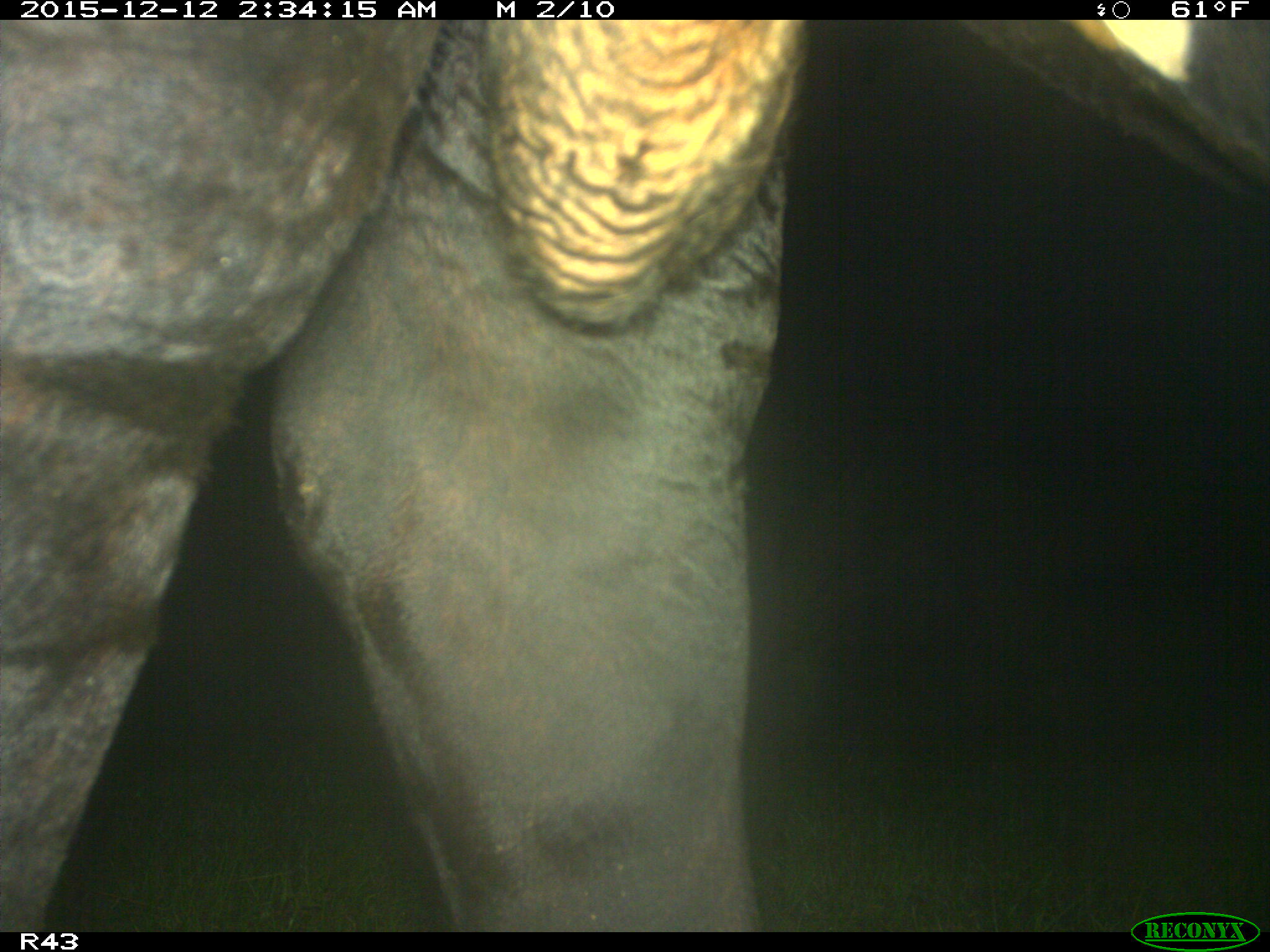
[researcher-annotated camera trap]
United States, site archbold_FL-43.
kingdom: Animalia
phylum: Chordata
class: Mammalia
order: Artiodactyla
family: Bovidae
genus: Bos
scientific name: Bos taurus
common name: domestic cow